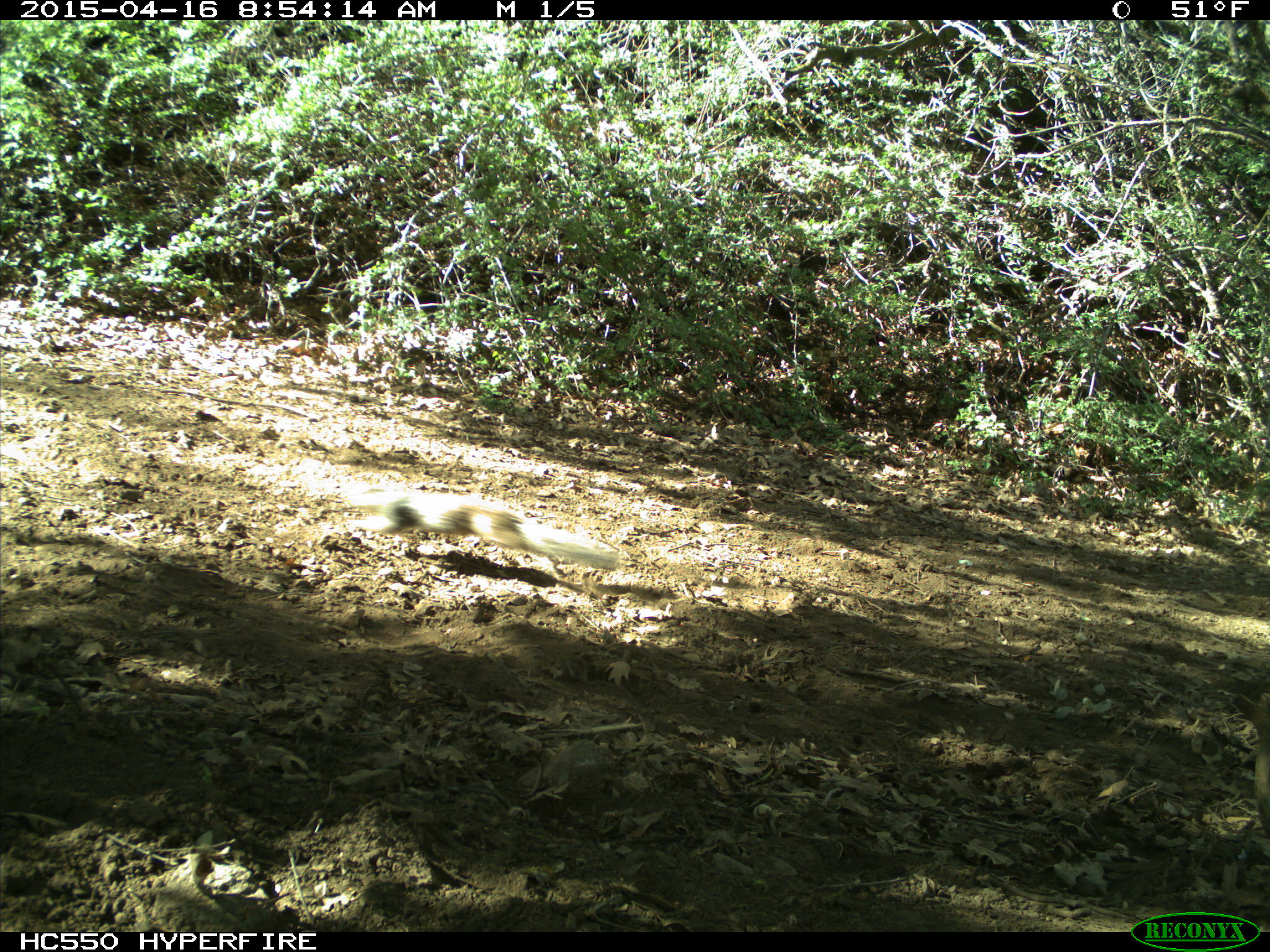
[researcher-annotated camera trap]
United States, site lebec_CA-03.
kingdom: Animalia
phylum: Chordata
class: Mammalia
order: Rodentia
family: Sciuridae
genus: Otospermophilus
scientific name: Otospermophilus beecheyi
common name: california ground squirrel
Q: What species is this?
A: Otospermophilus beecheyi (california ground squirrel).